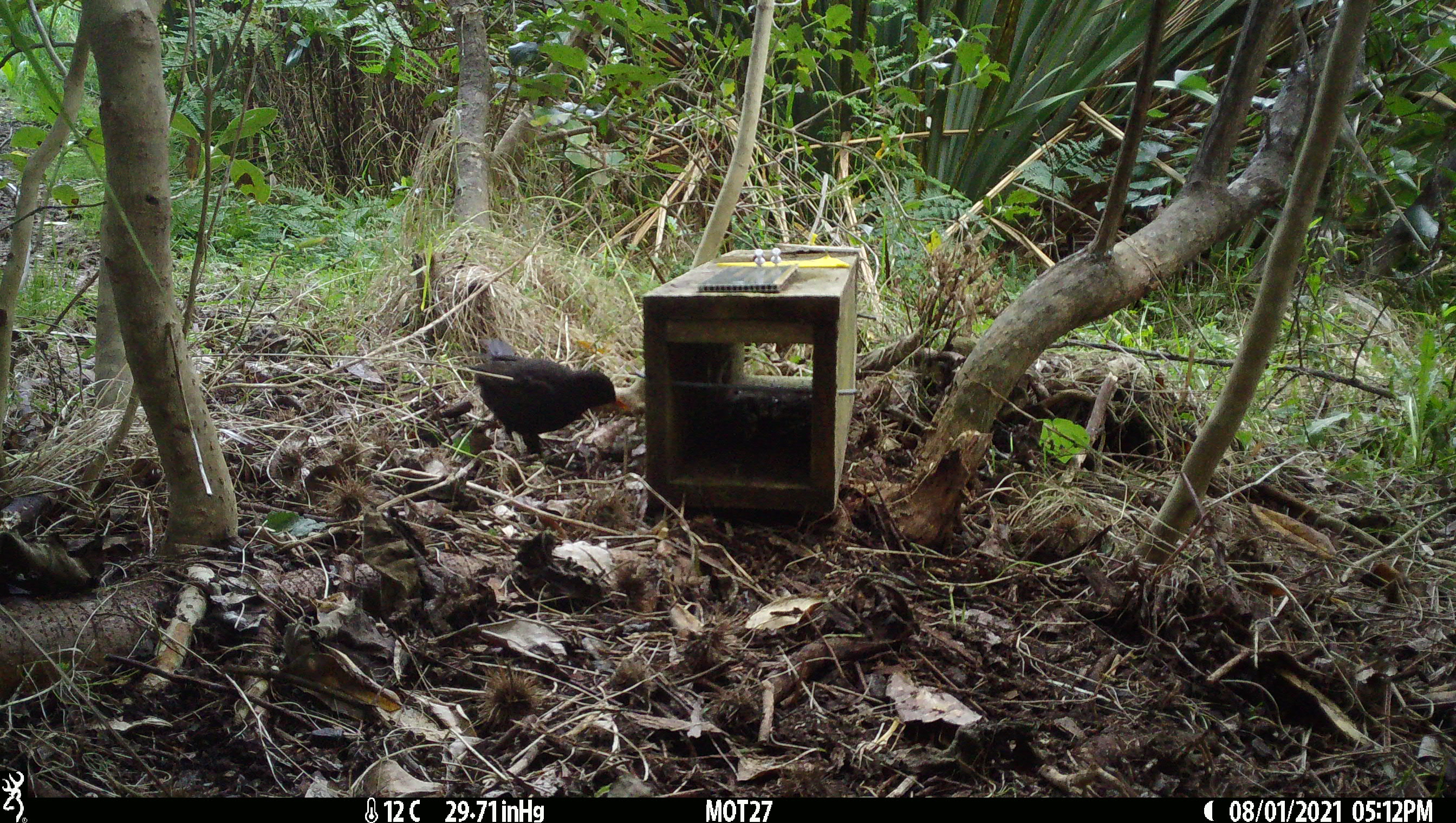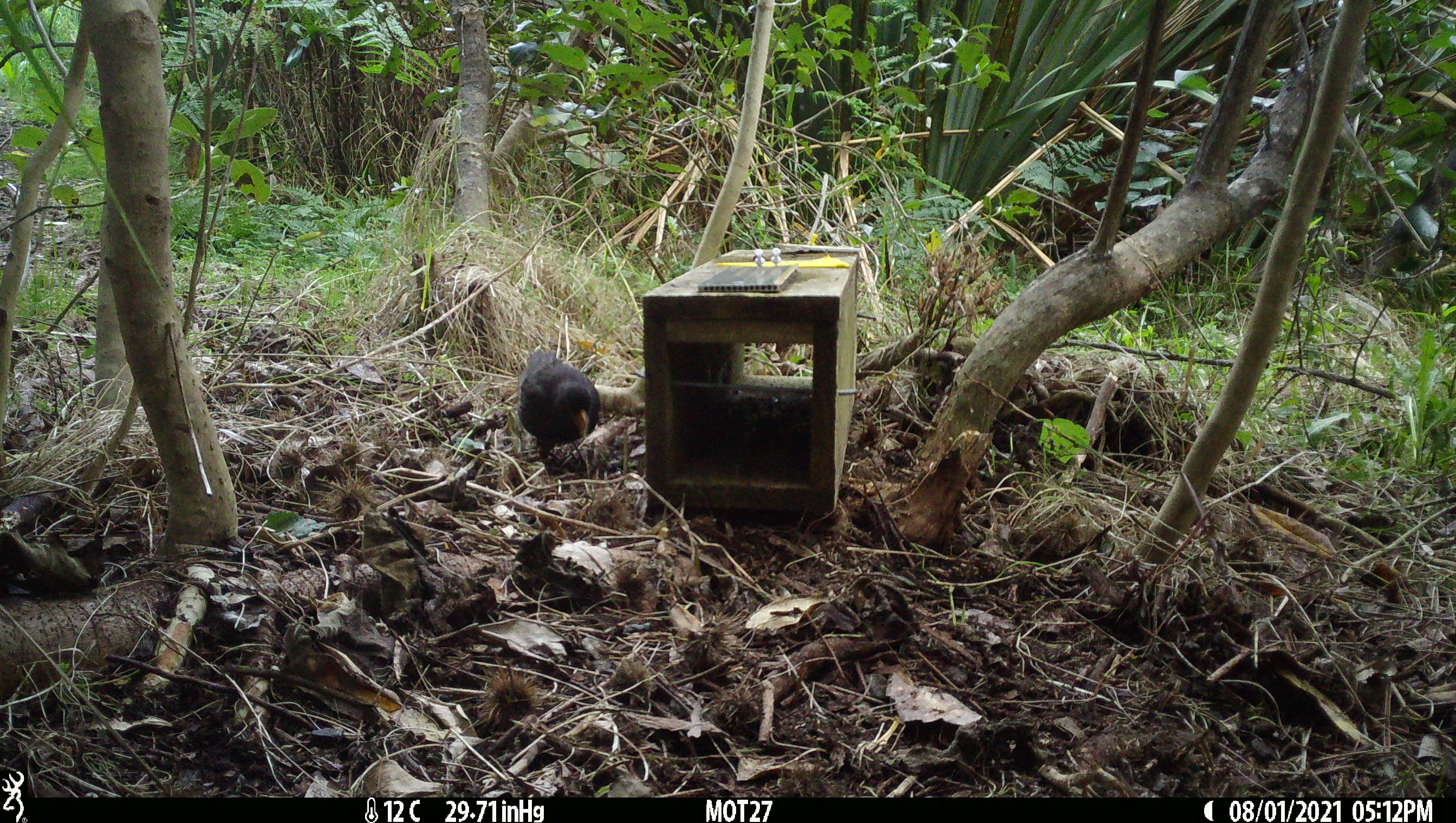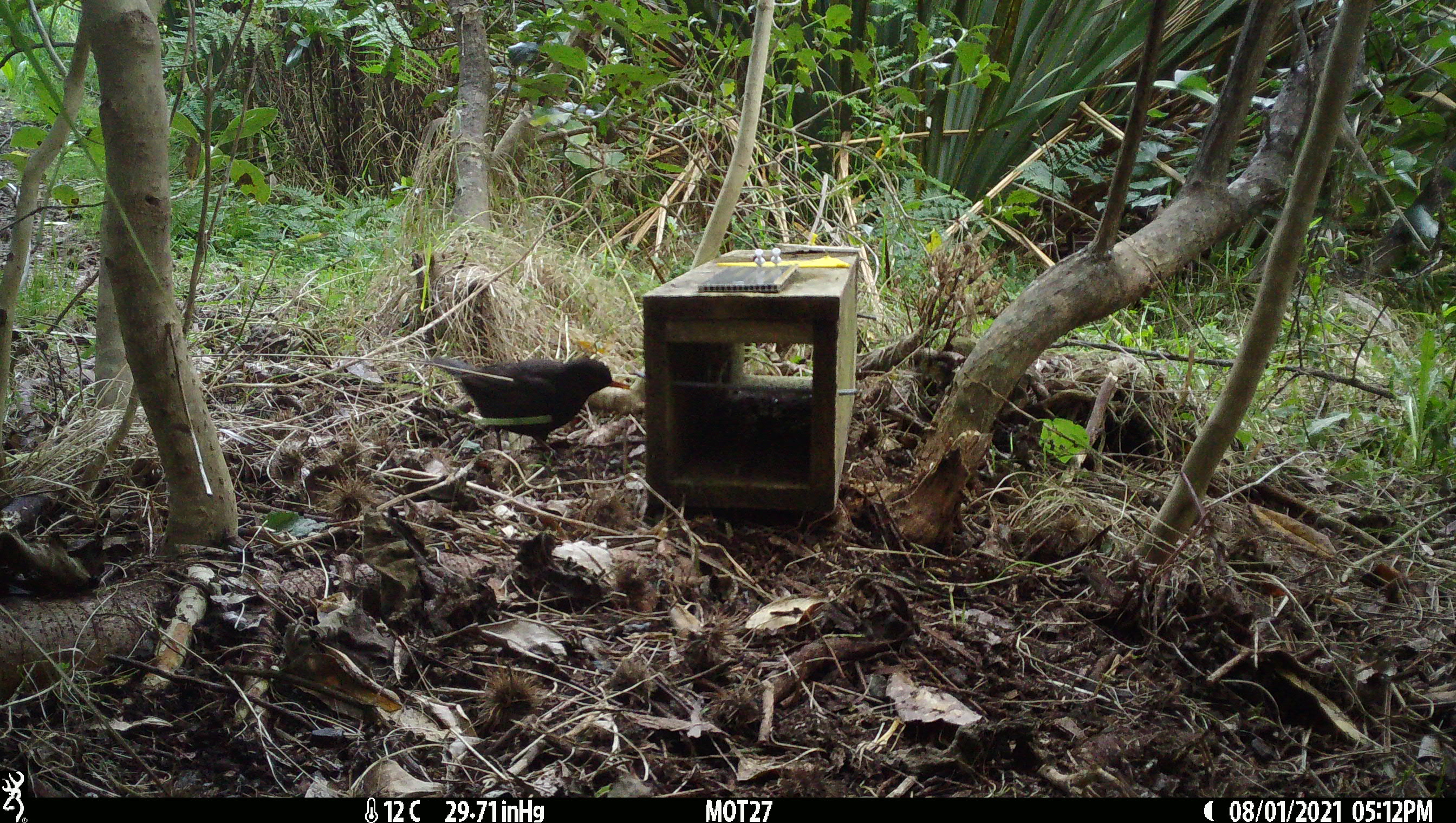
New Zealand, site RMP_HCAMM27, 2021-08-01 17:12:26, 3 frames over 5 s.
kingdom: Animalia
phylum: Chordata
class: Aves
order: Passeriformes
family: Turdidae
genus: Turdus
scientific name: Turdus merula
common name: eurasian blackbird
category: blackbird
Blackbird (eurasian blackbird) (Turdus merula).